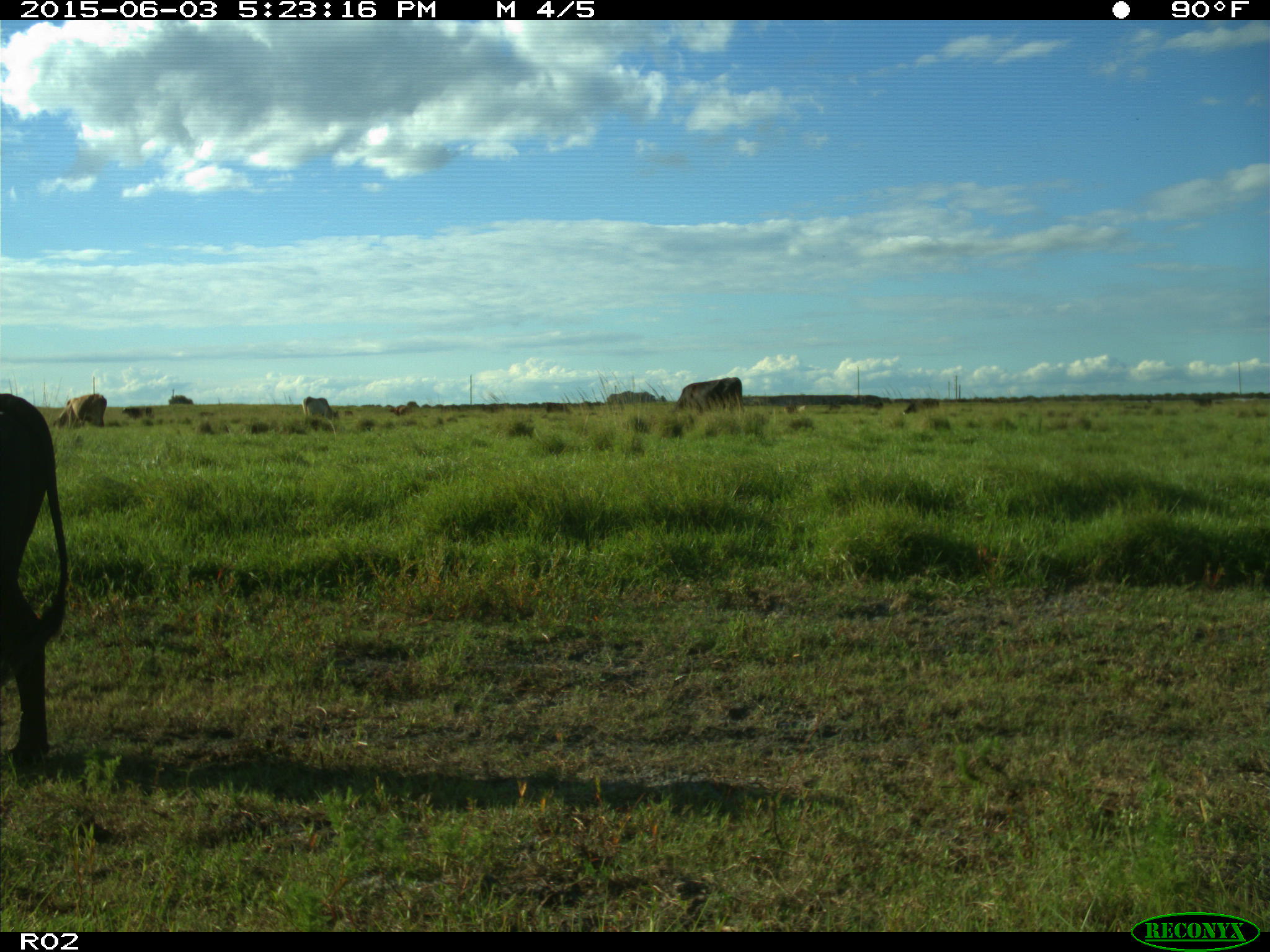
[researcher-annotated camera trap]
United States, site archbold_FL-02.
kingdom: Animalia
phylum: Chordata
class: Mammalia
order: Artiodactyla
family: Bovidae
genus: Bos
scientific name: Bos taurus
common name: domestic cow